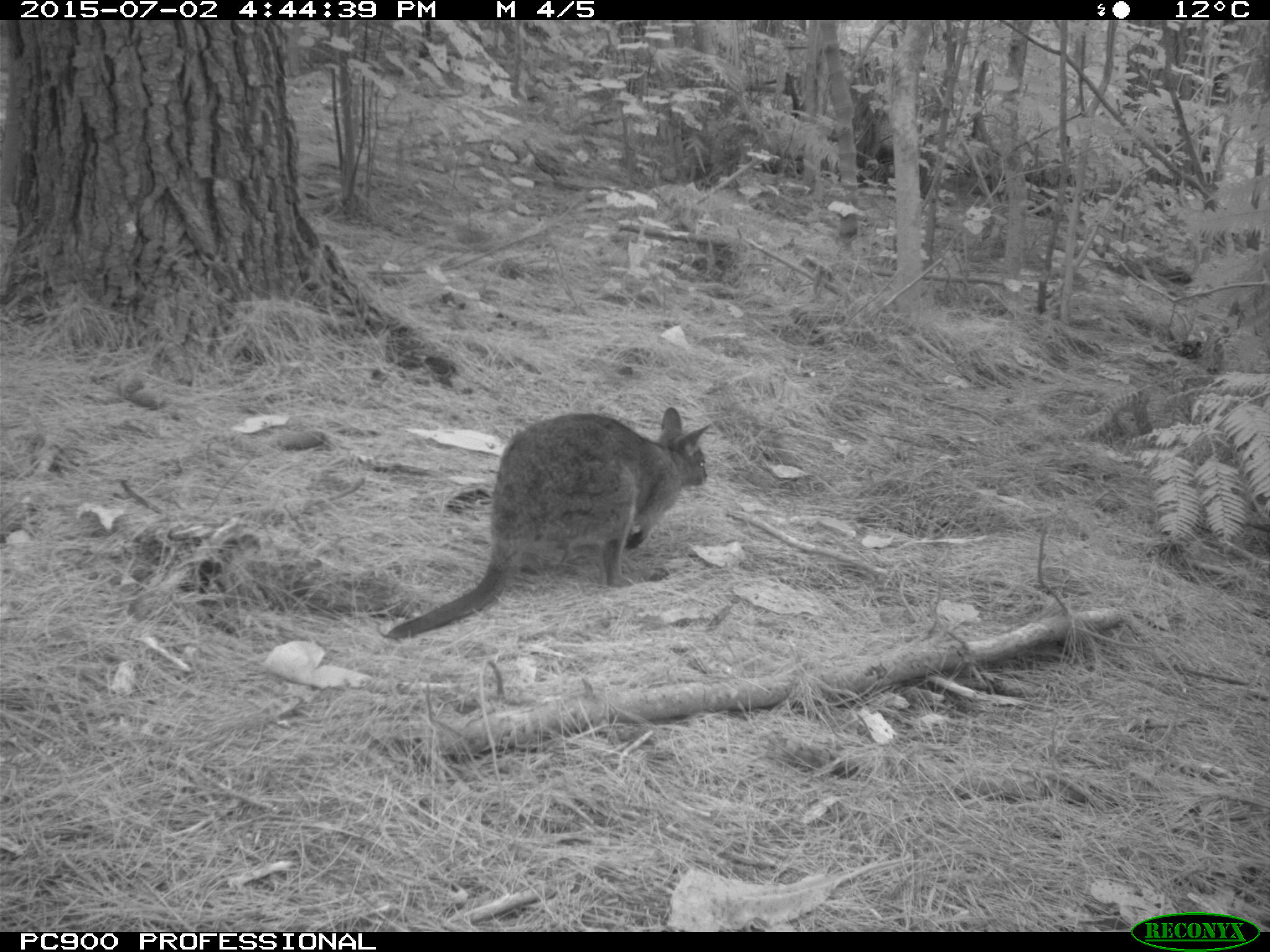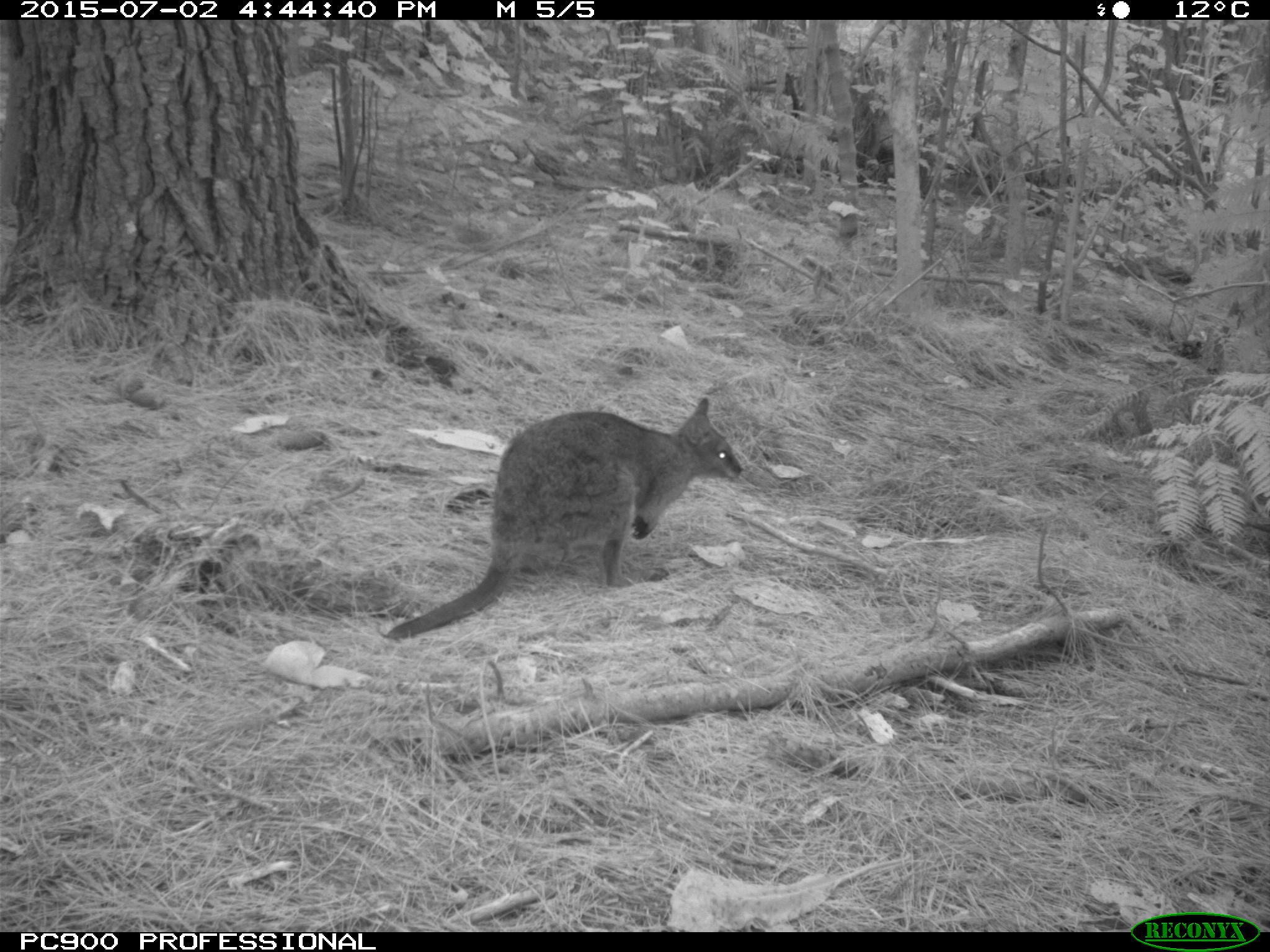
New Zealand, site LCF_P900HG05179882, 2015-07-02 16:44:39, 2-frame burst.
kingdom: Animalia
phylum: Chordata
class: Mammalia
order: Diprotodontia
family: Macropodidae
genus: Notamacropus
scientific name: Notamacropus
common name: wallaby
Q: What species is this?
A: Wallaby (Notamacropus).